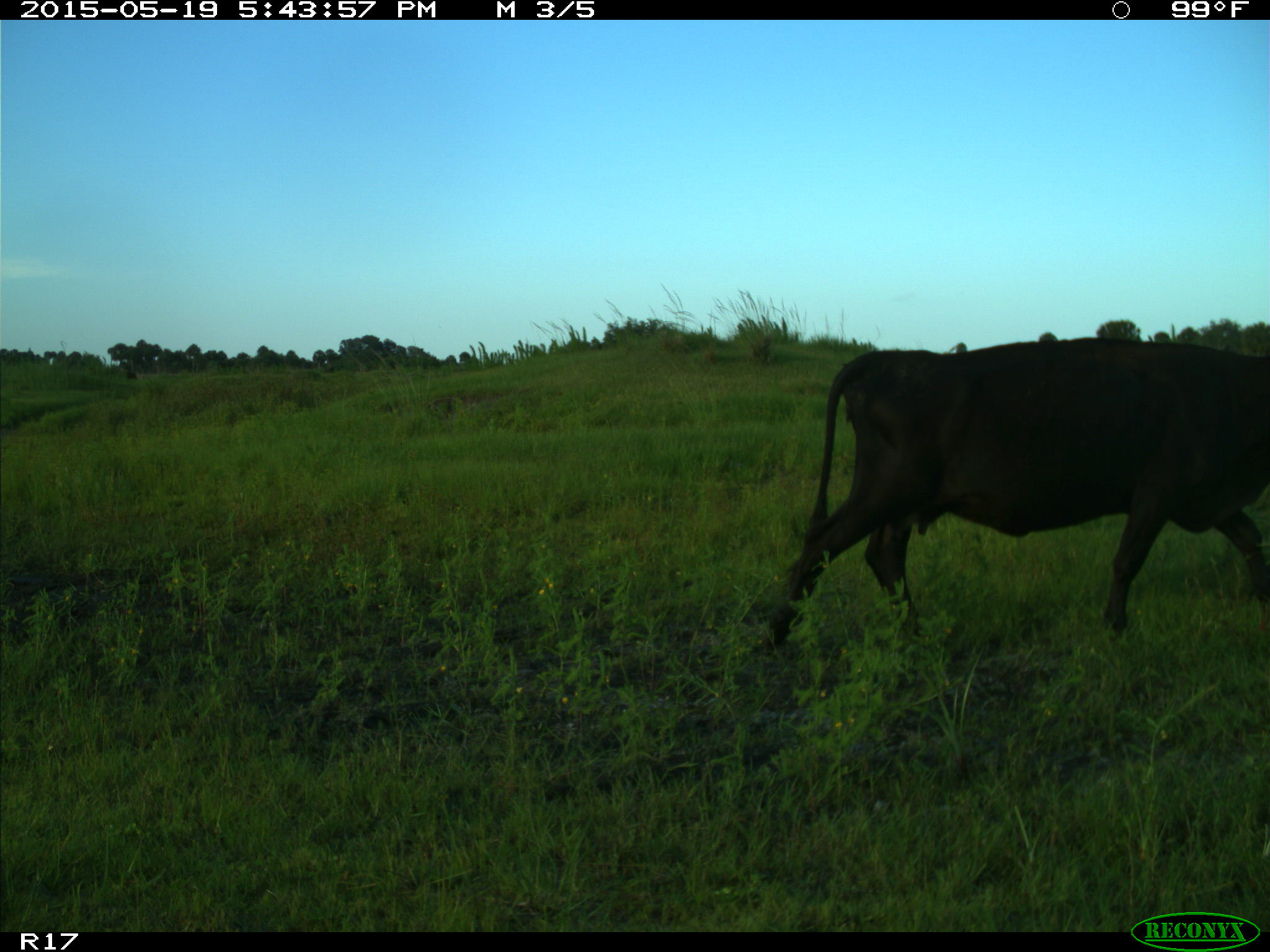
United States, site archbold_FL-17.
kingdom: Animalia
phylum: Chordata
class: Mammalia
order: Artiodactyla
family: Bovidae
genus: Bos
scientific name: Bos taurus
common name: domestic cow